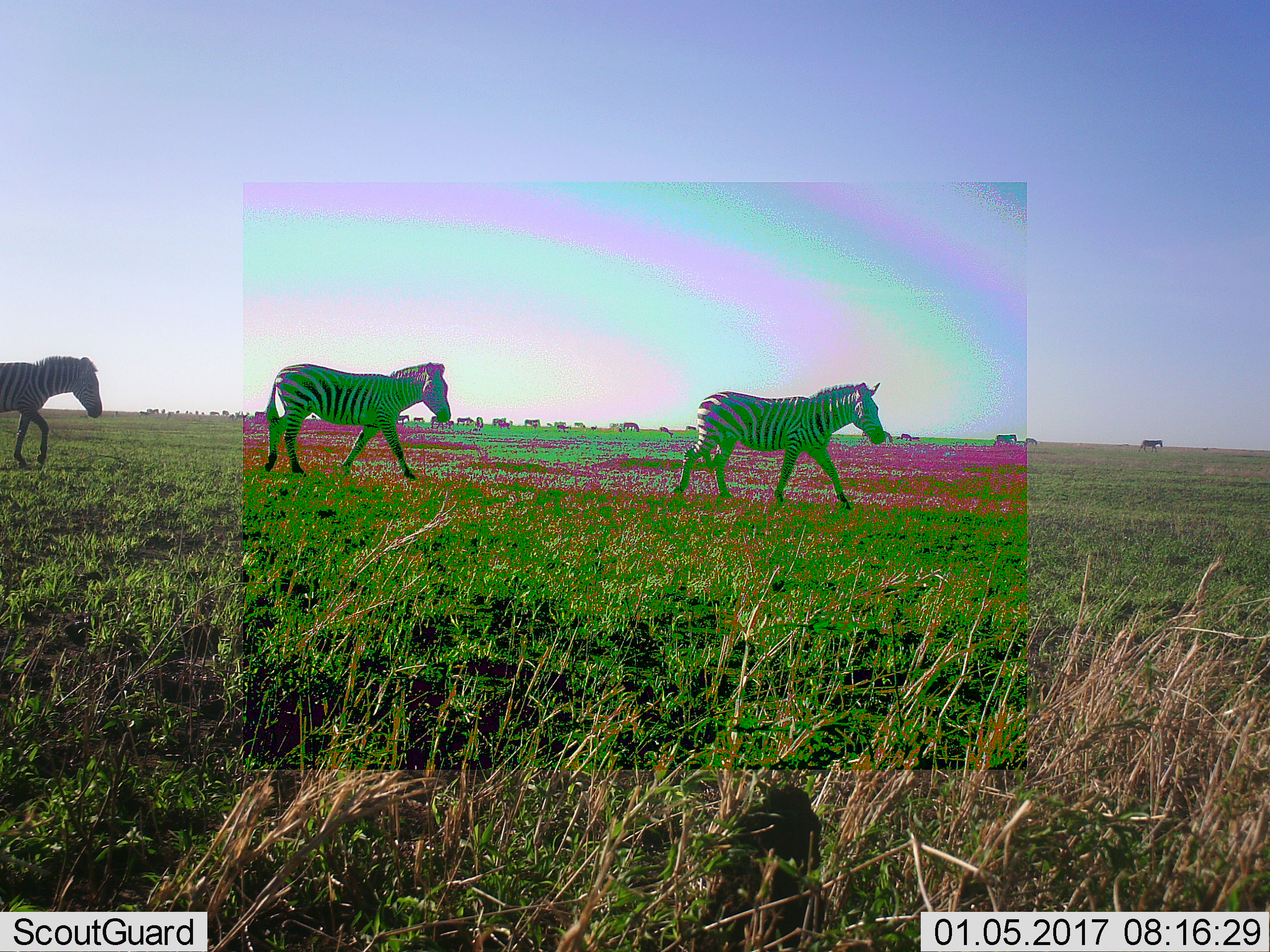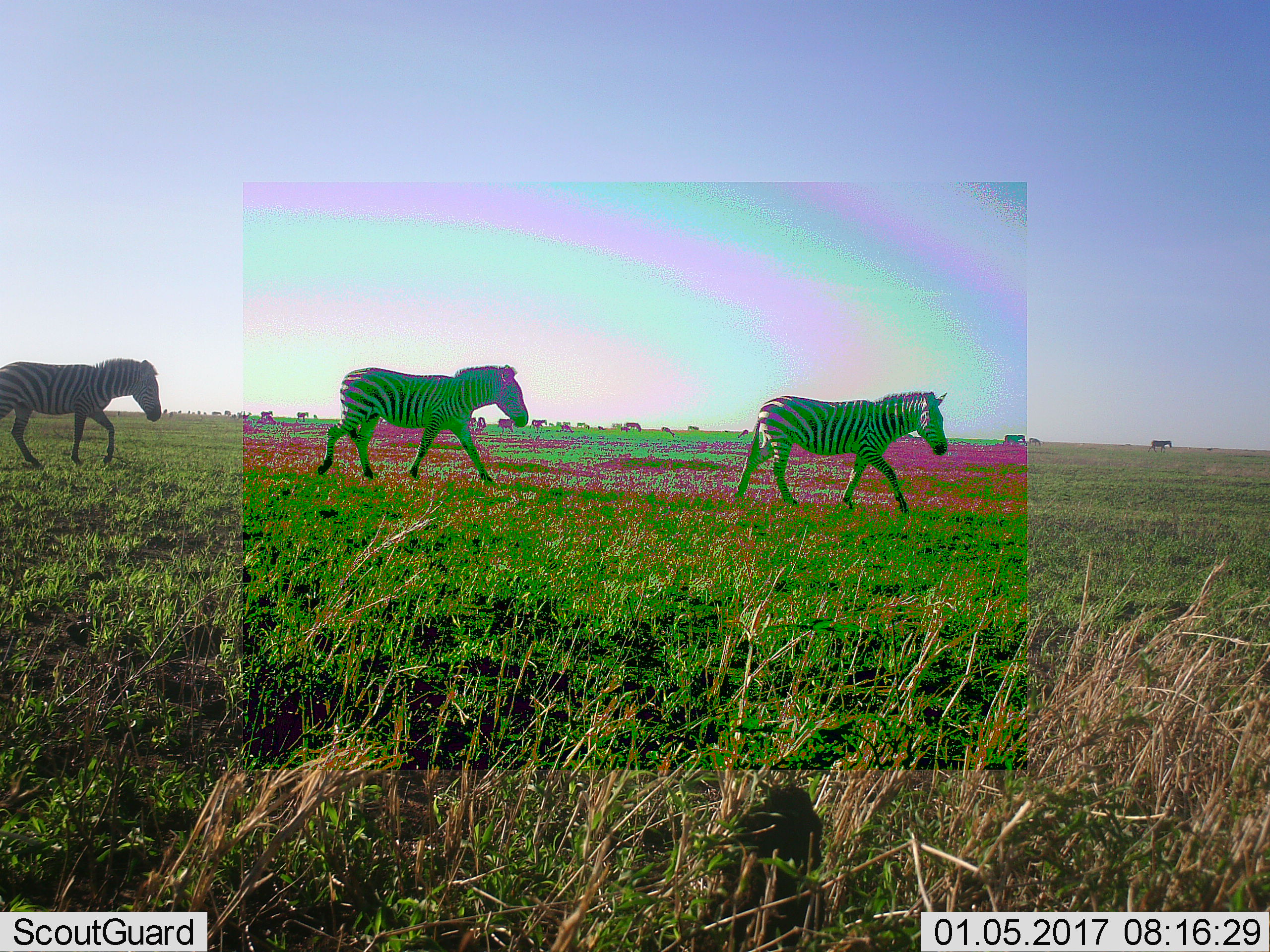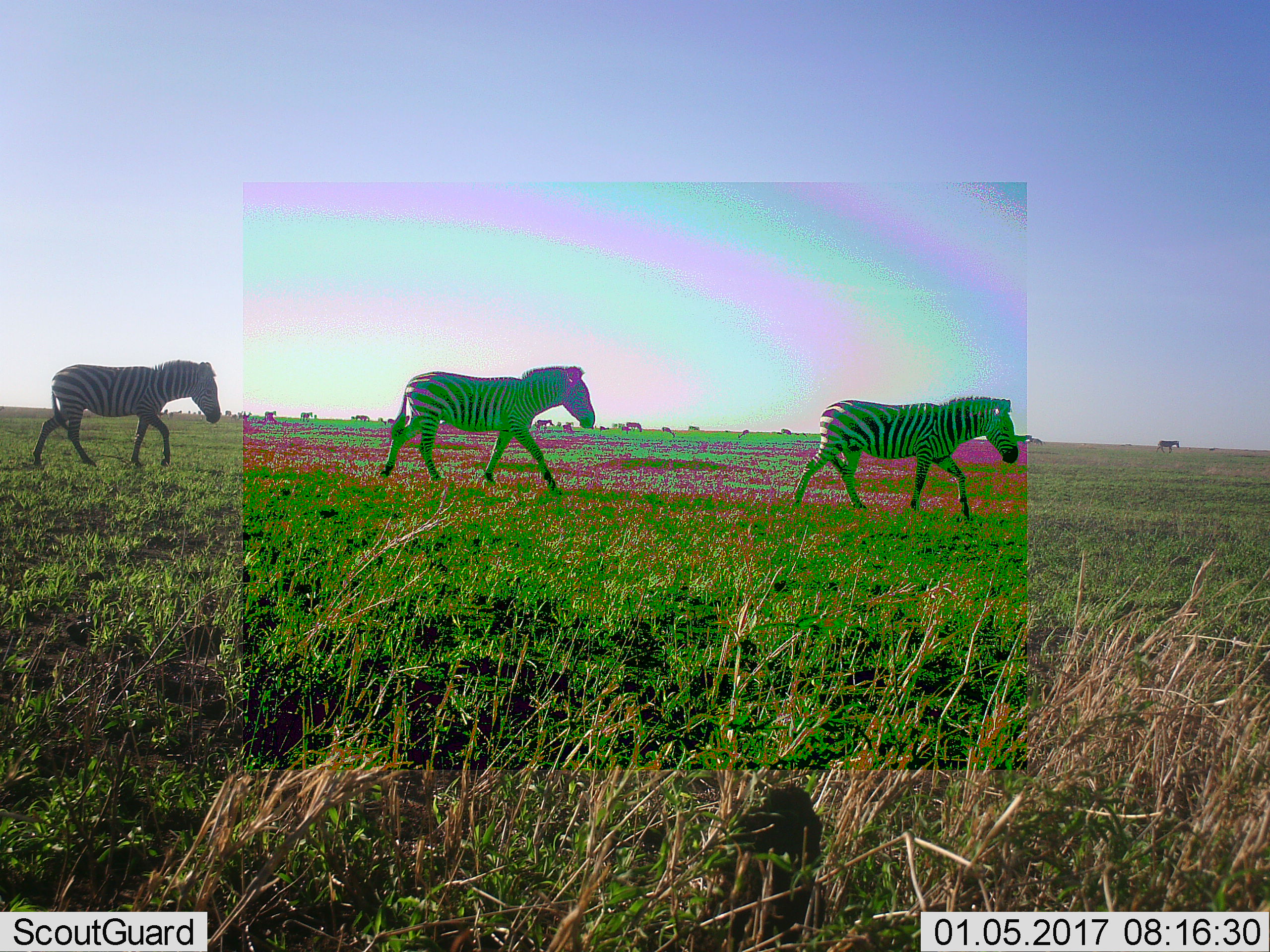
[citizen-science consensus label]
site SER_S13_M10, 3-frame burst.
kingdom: Animalia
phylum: Chordata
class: Mammalia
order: Perissodactyla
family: Equidae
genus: Equus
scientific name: Equus quagga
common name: plains zebra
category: zebraplains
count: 5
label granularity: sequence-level